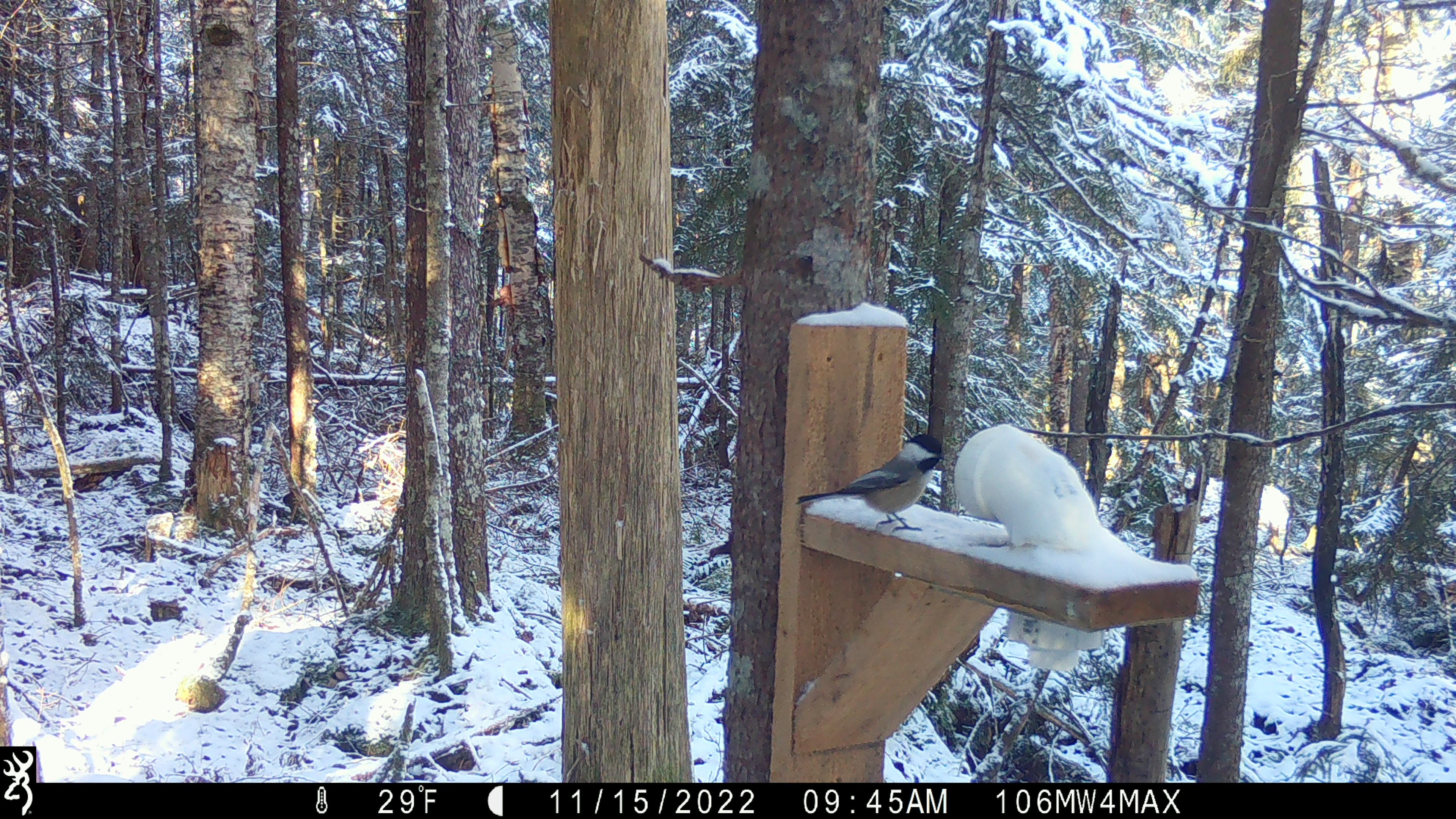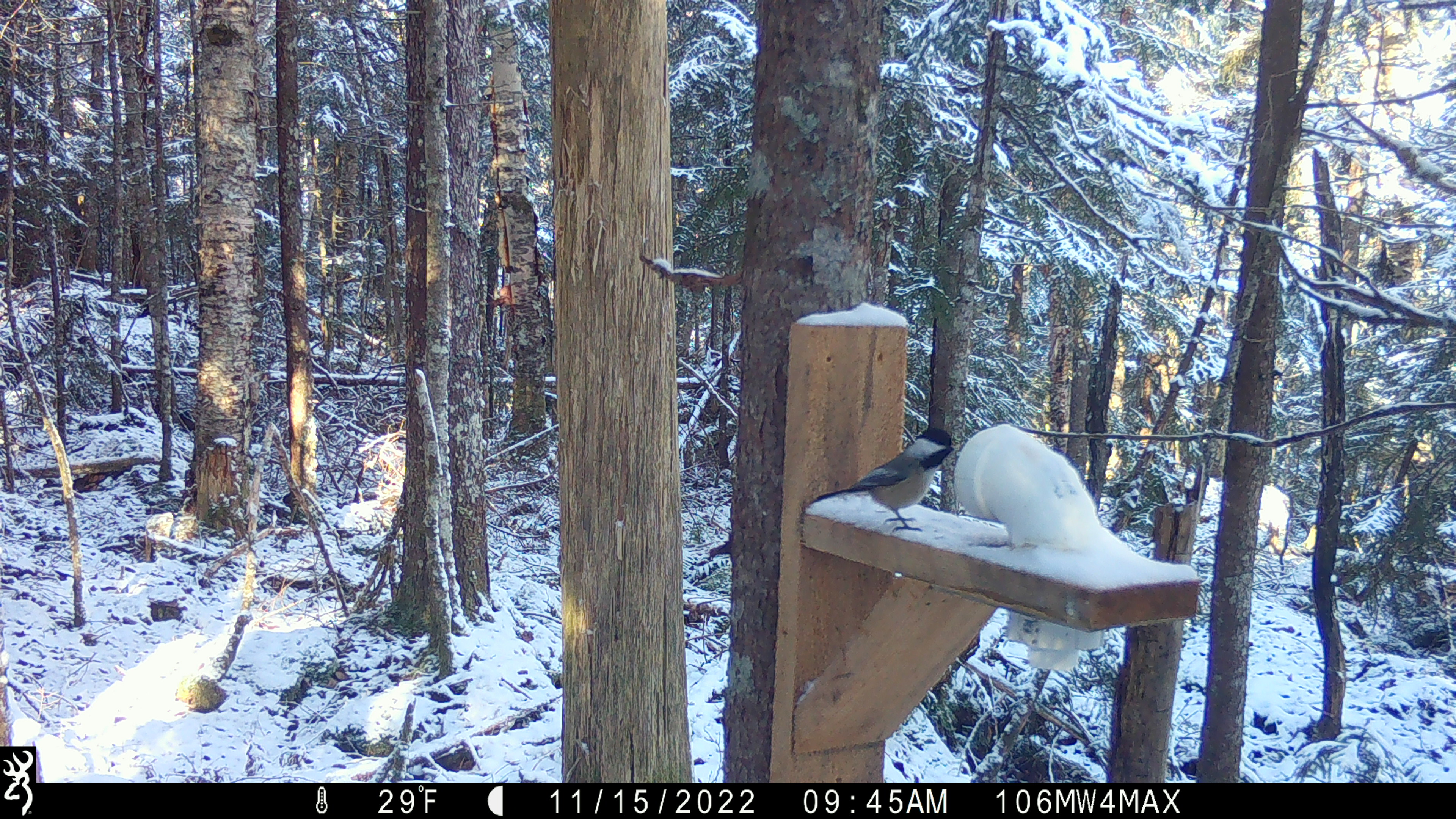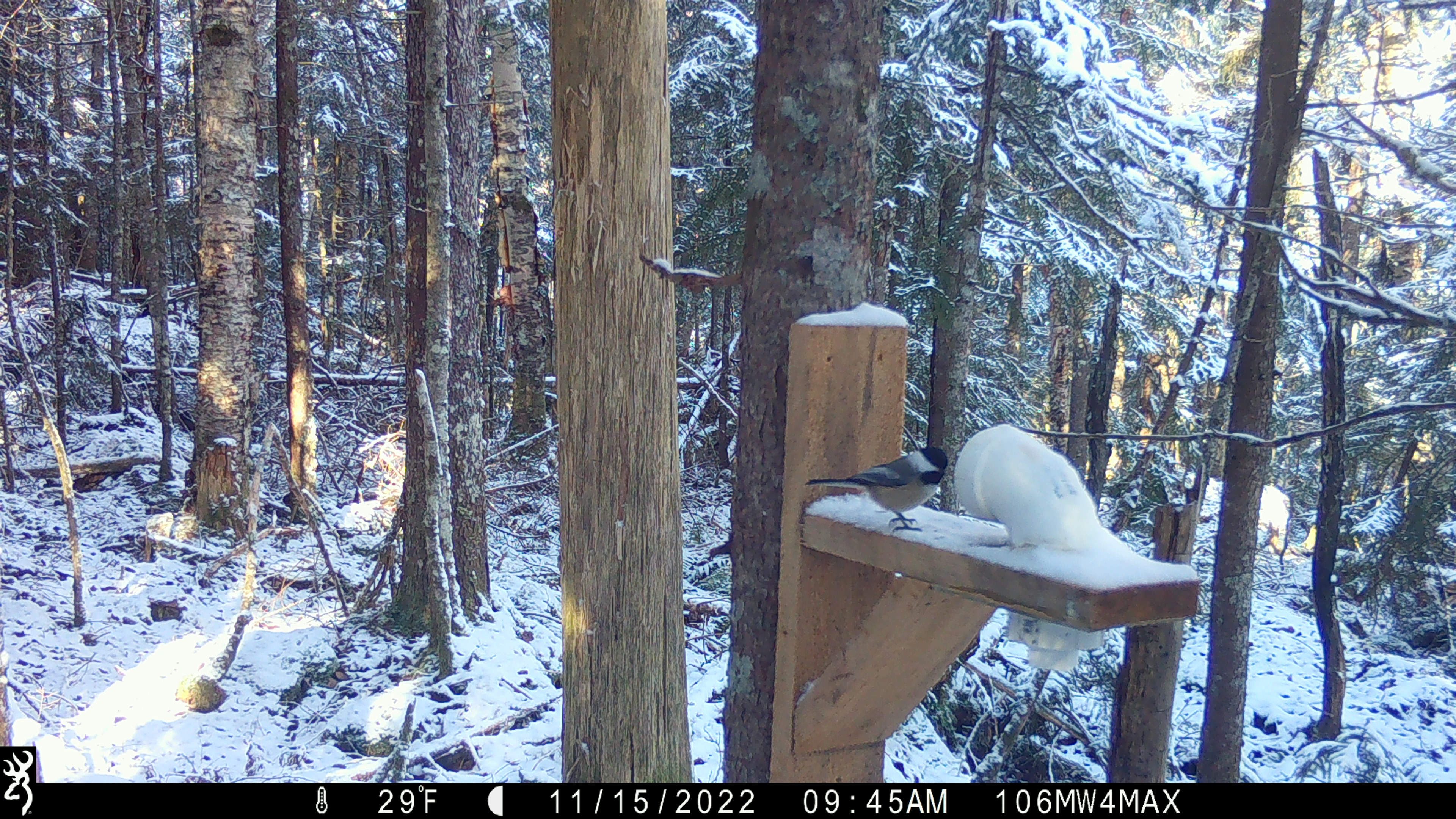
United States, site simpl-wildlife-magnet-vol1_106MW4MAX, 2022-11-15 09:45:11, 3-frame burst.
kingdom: Animalia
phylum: Chordata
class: Aves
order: Passeriformes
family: Paridae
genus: Poecile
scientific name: Poecile atricapillus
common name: black-capped chickadee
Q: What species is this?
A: Black-capped chickadee (Poecile atricapillus).